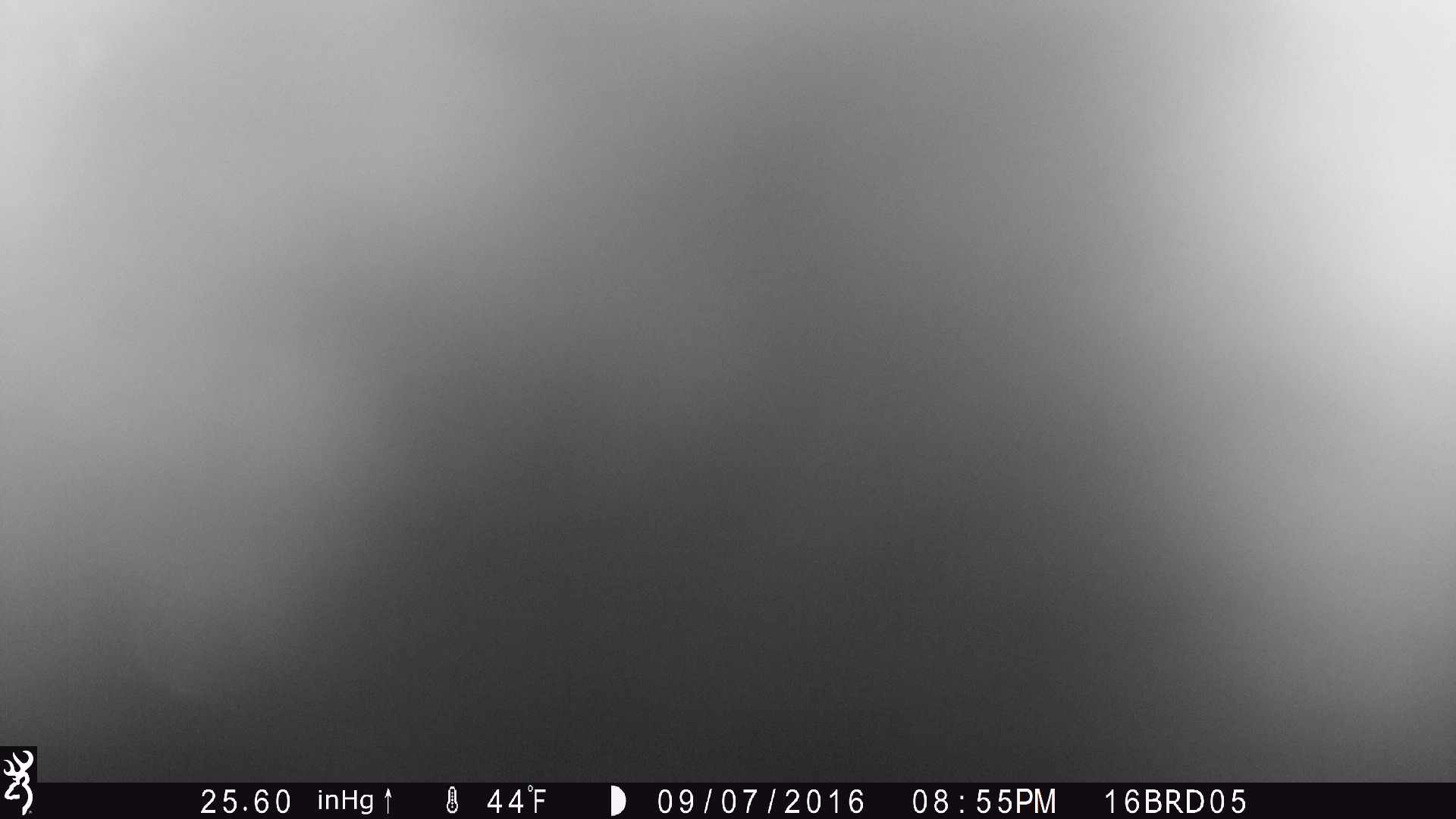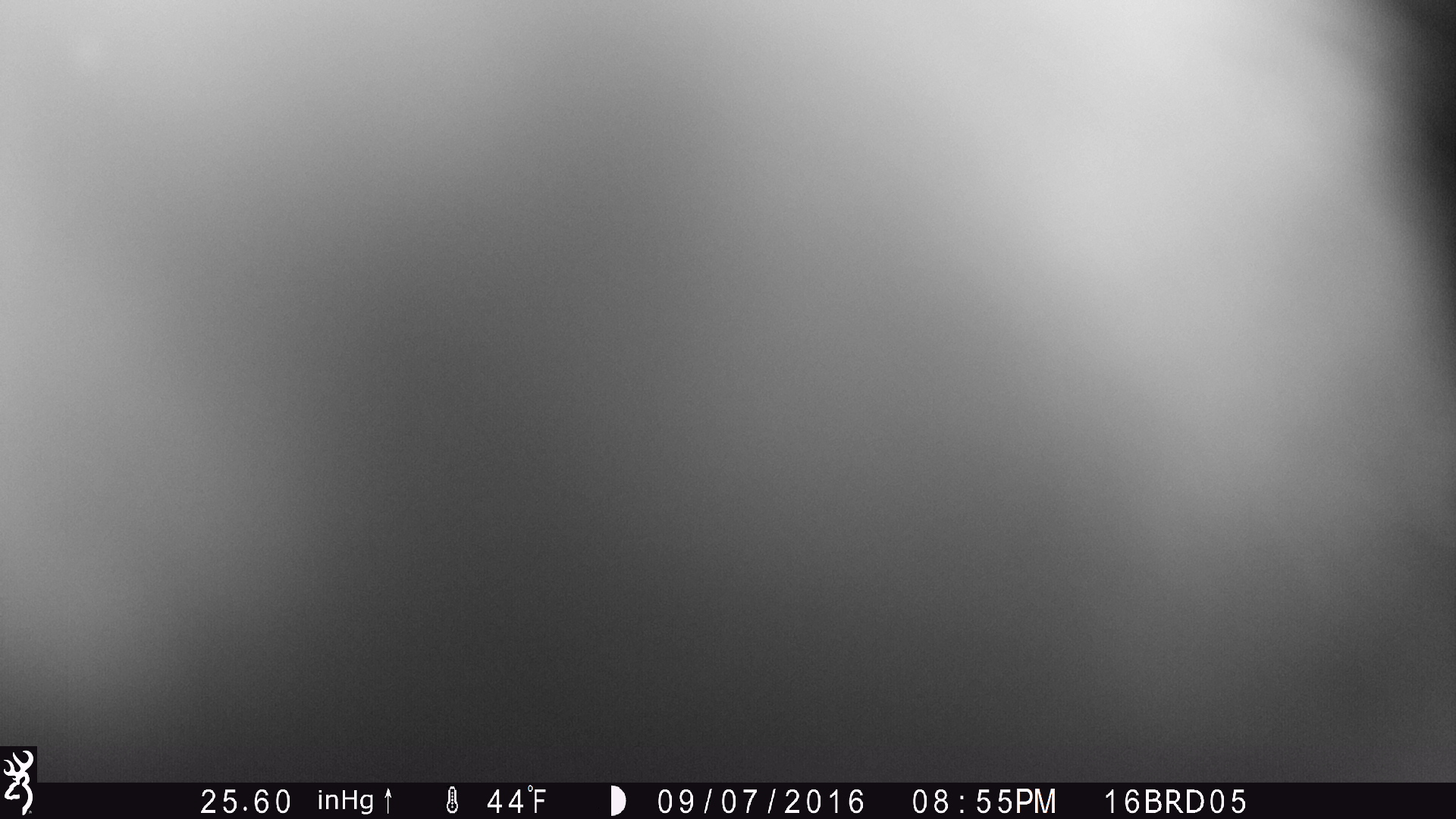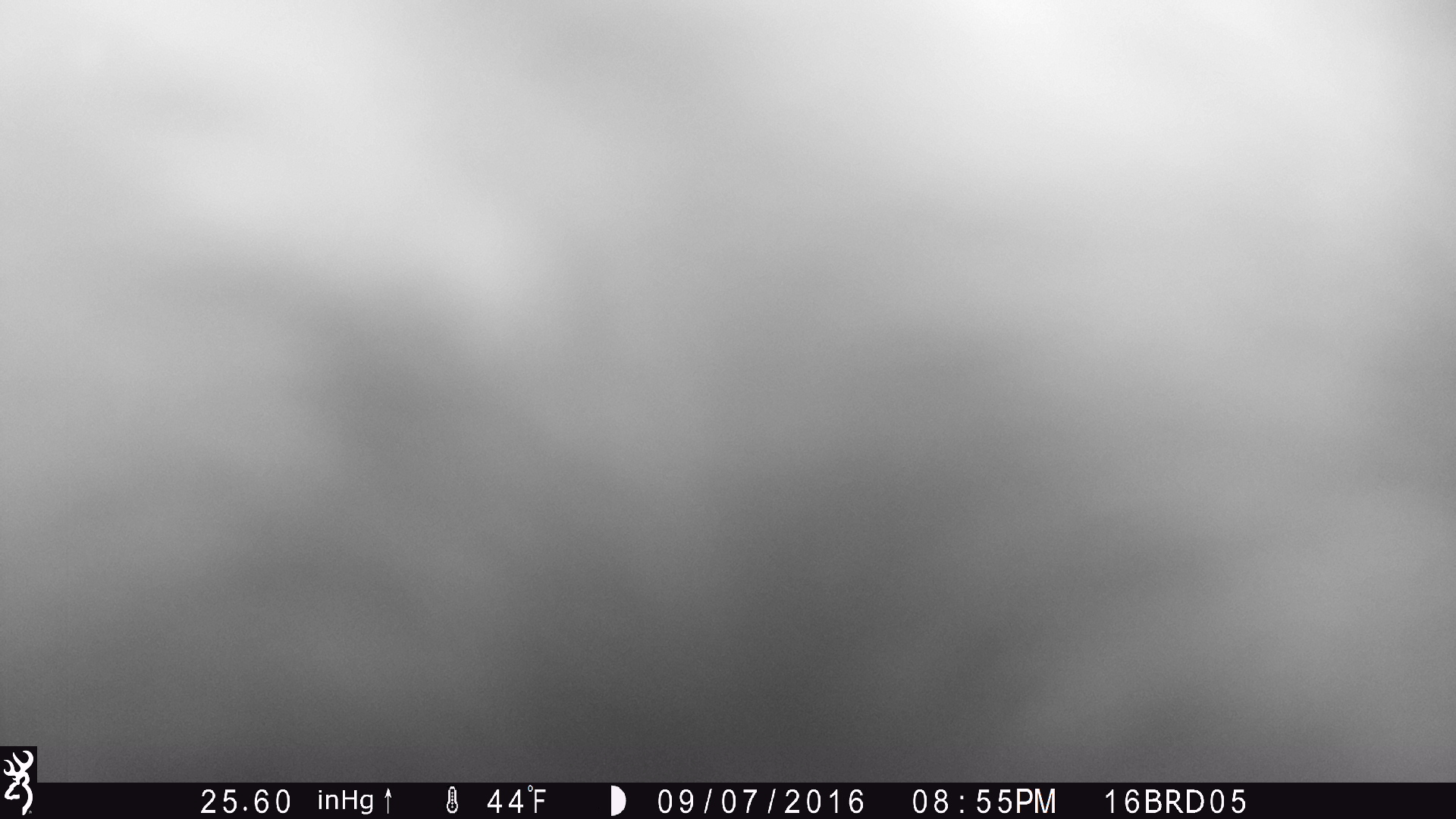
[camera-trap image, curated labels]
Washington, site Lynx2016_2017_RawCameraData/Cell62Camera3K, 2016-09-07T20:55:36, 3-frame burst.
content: unidentified animal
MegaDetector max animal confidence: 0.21